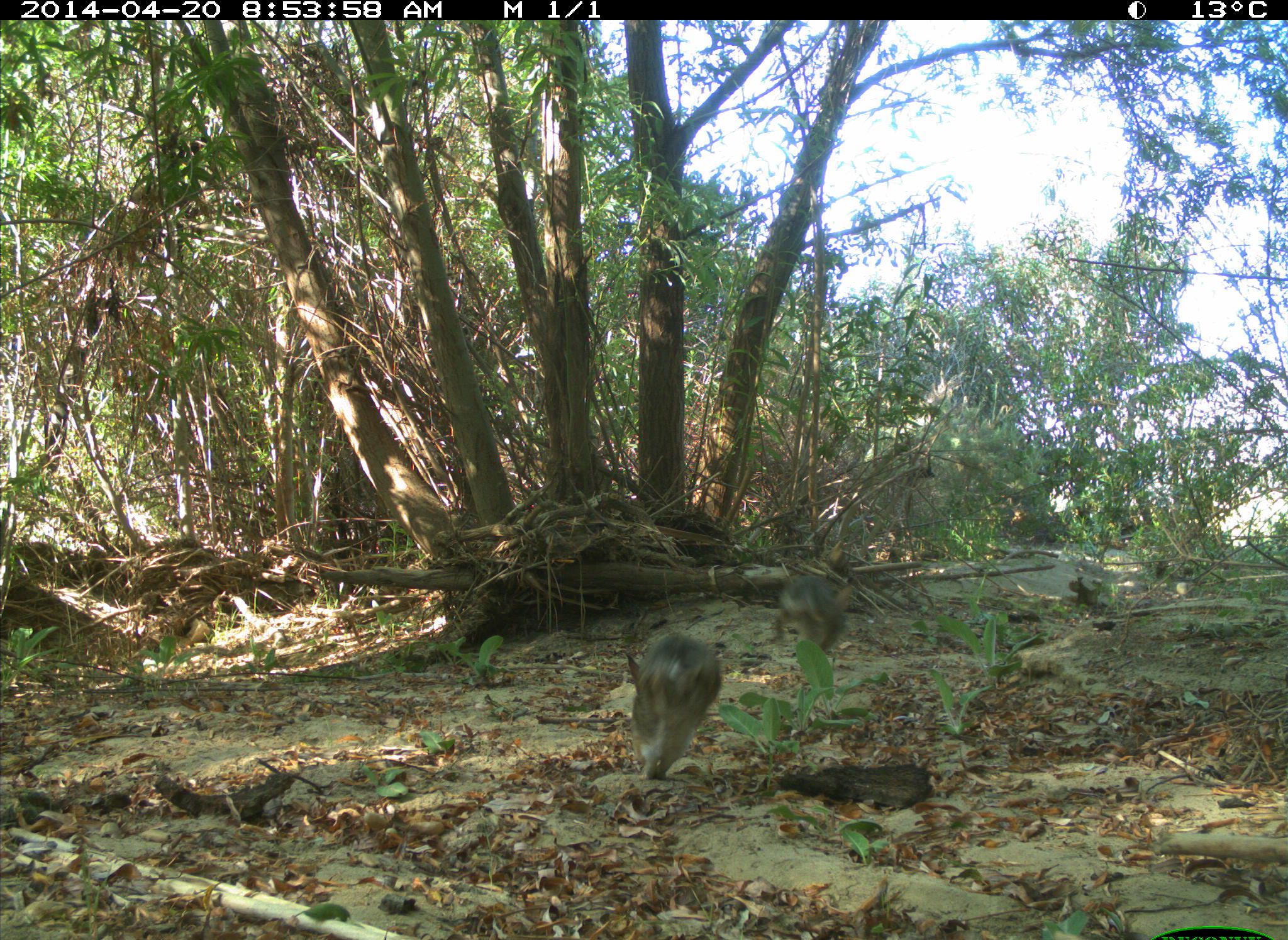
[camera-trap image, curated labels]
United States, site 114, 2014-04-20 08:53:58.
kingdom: Animalia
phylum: Chordata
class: Mammalia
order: Lagomorpha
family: Leporidae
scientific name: Leporidae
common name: rabbits and hares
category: rabbit